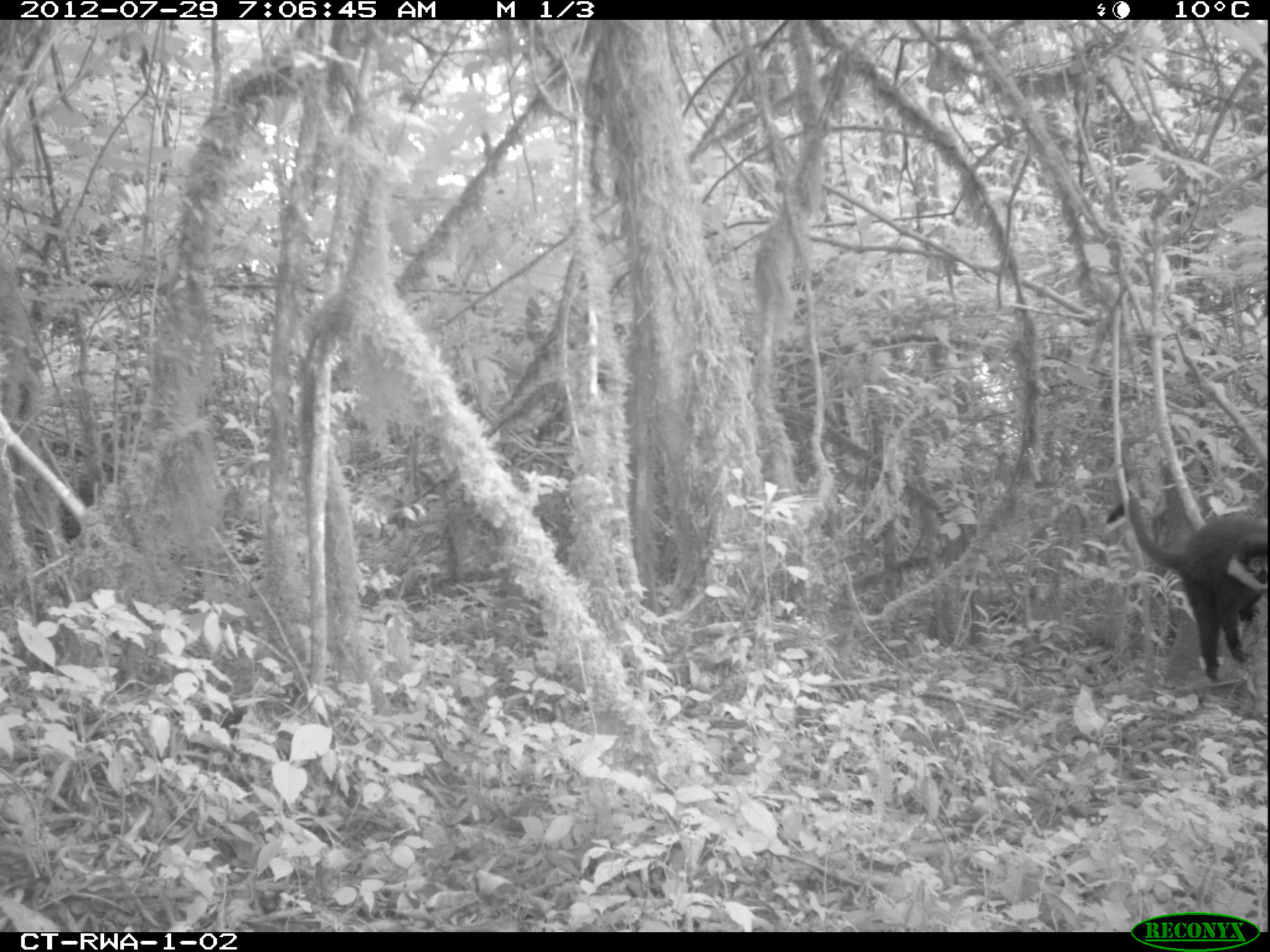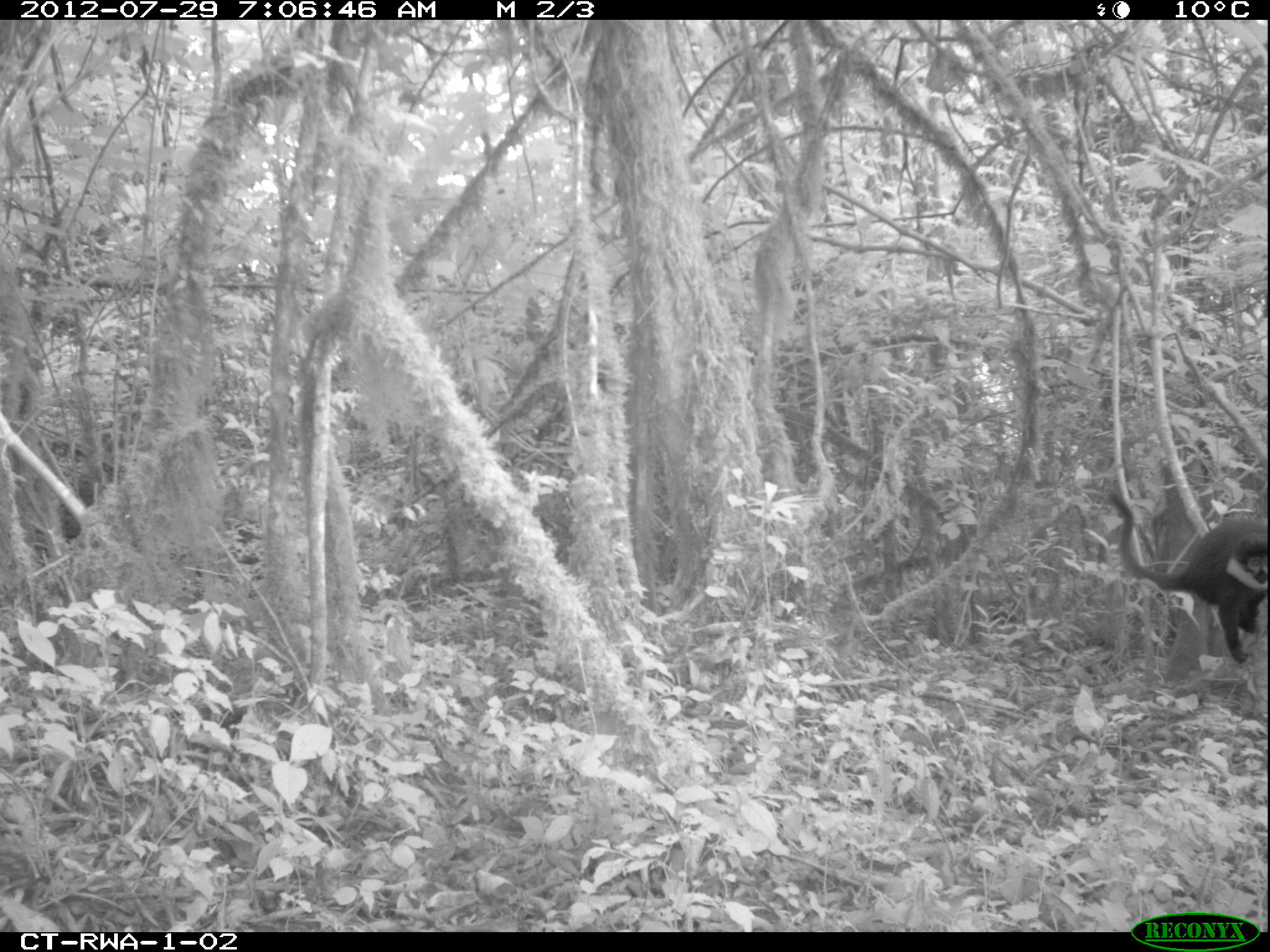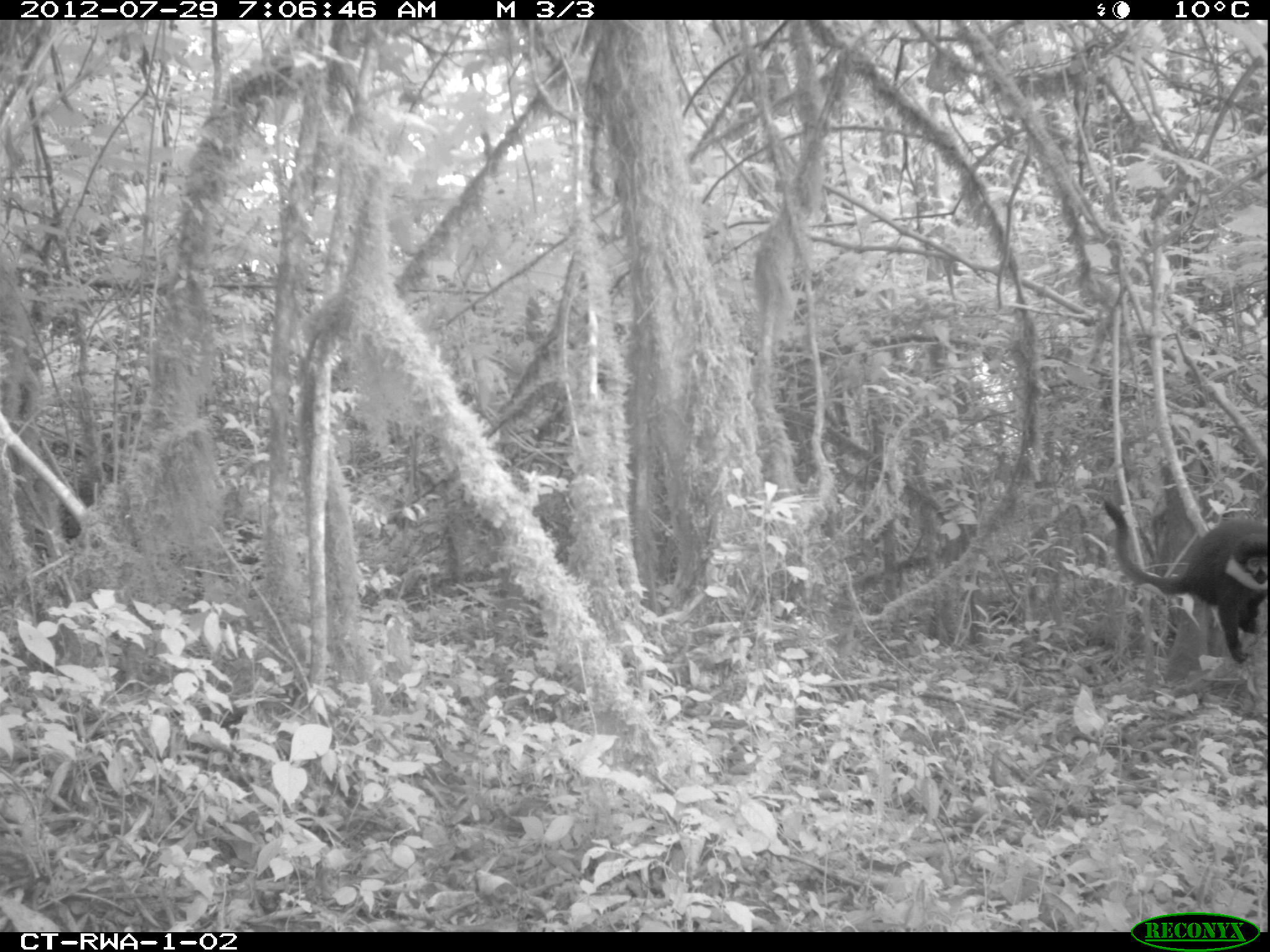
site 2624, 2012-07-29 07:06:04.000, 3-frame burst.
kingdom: Animalia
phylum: Chordata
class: Mammalia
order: Primates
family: Cercopithecidae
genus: Allochrocebus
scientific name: Allochrocebus lhoesti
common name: l'hoest's monkey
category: cercopithecus lhoesti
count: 1